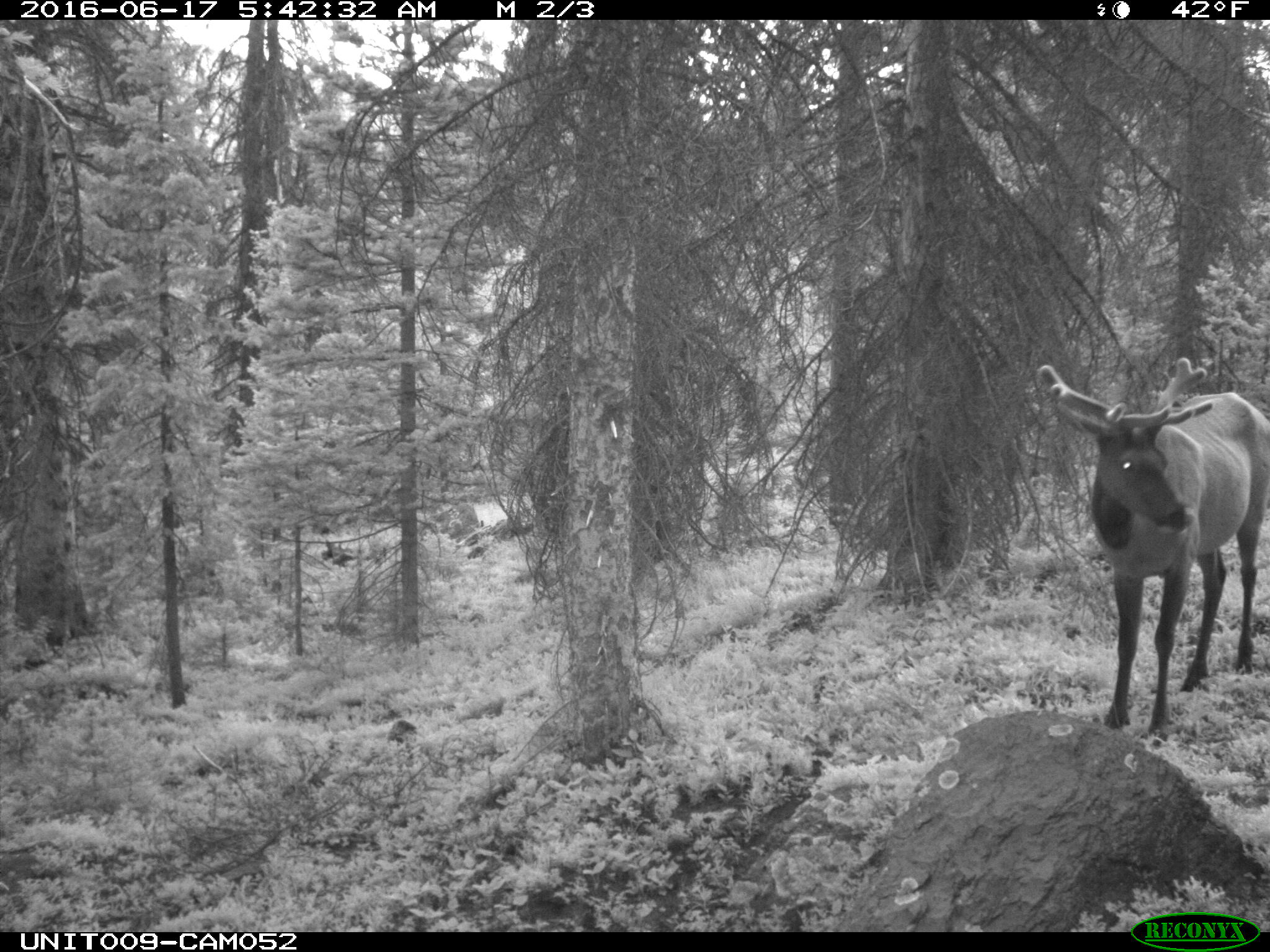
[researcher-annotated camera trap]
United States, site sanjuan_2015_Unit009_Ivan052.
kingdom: Animalia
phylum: Chordata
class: Mammalia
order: Artiodactyla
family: Cervidae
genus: Cervus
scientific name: Cervus elaphus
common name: red deer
Cervus elaphus (red deer).